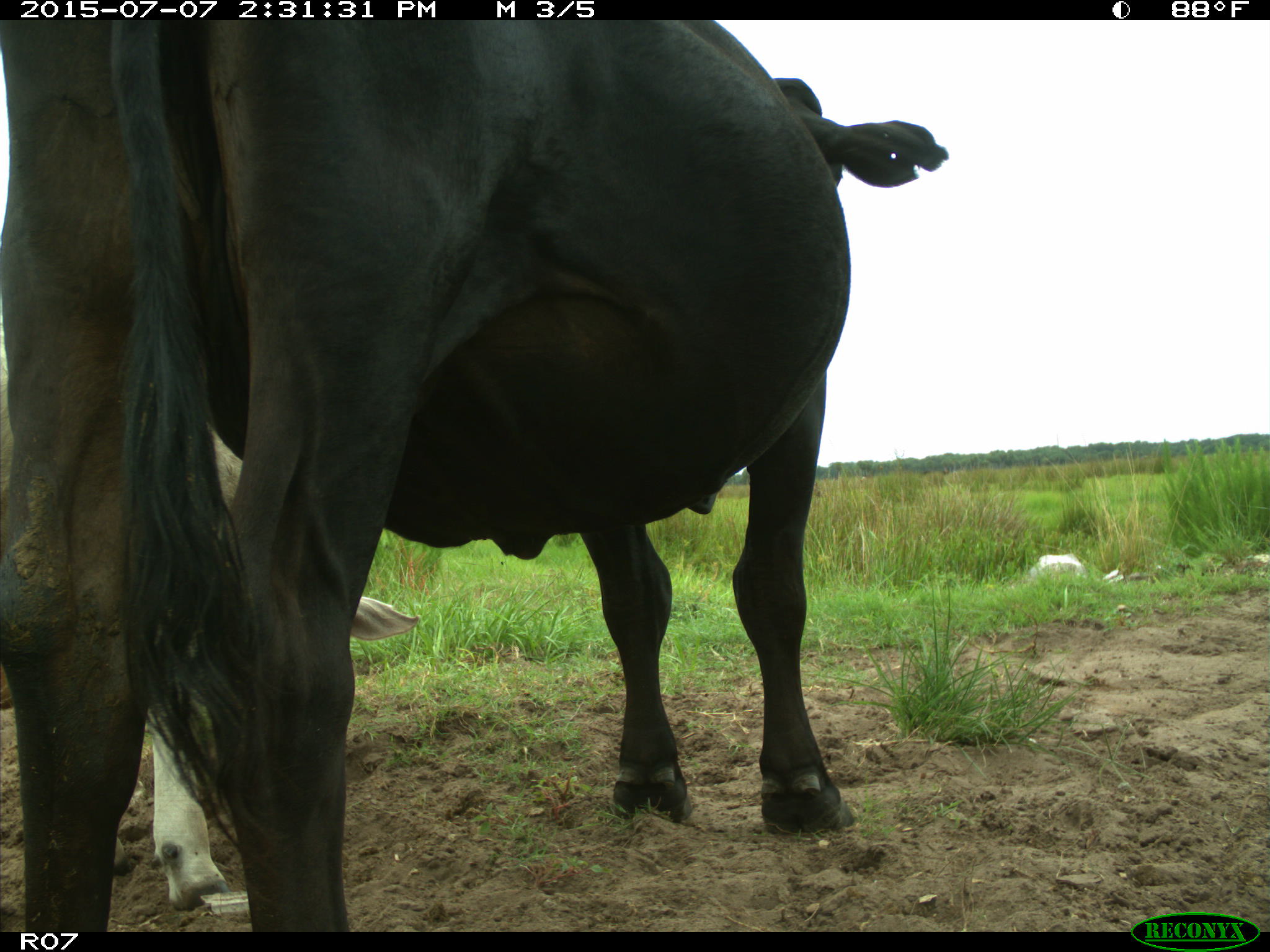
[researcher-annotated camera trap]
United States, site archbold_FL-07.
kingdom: Animalia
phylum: Chordata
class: Mammalia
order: Artiodactyla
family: Bovidae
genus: Bos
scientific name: Bos taurus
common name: domestic cow